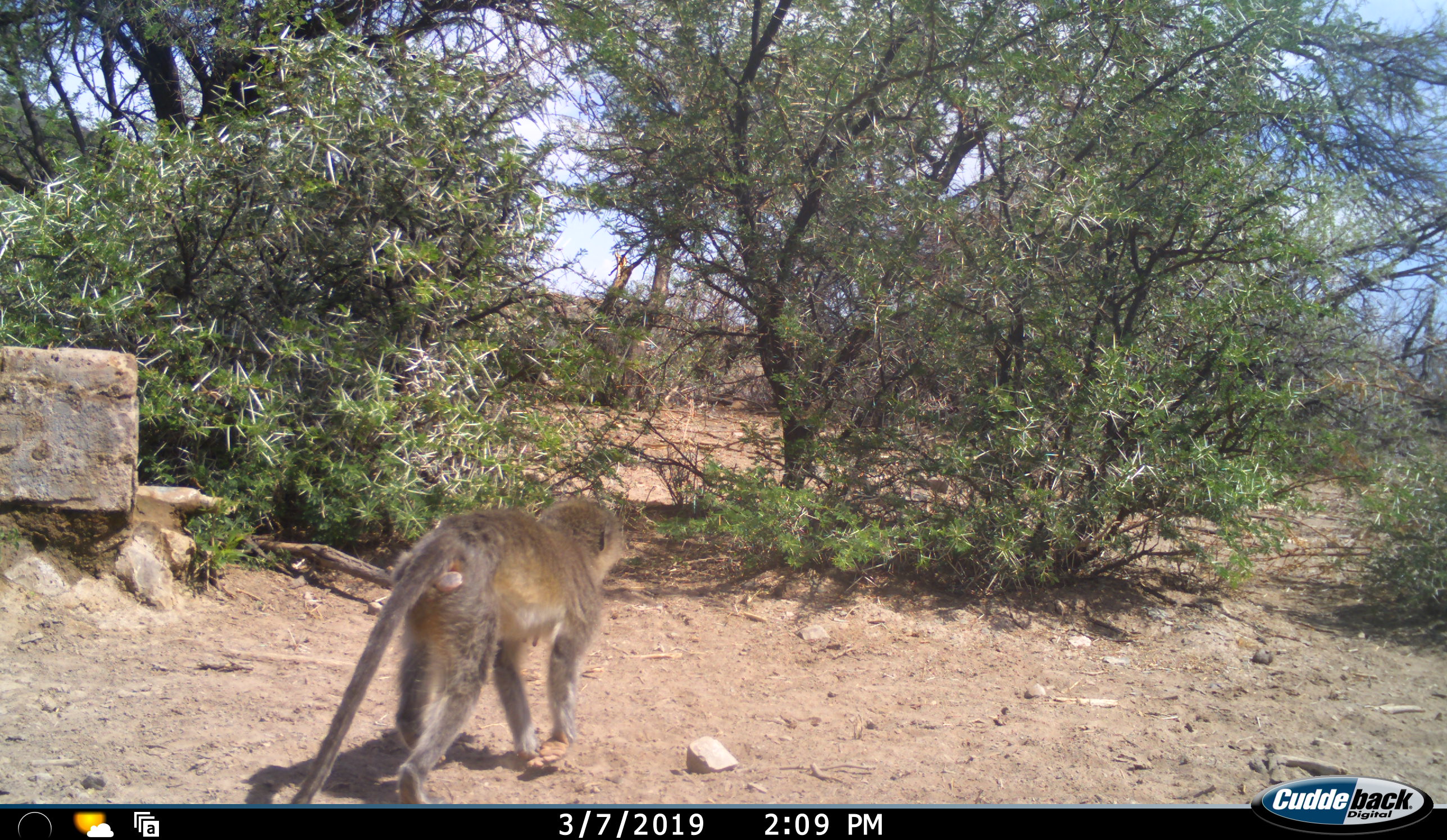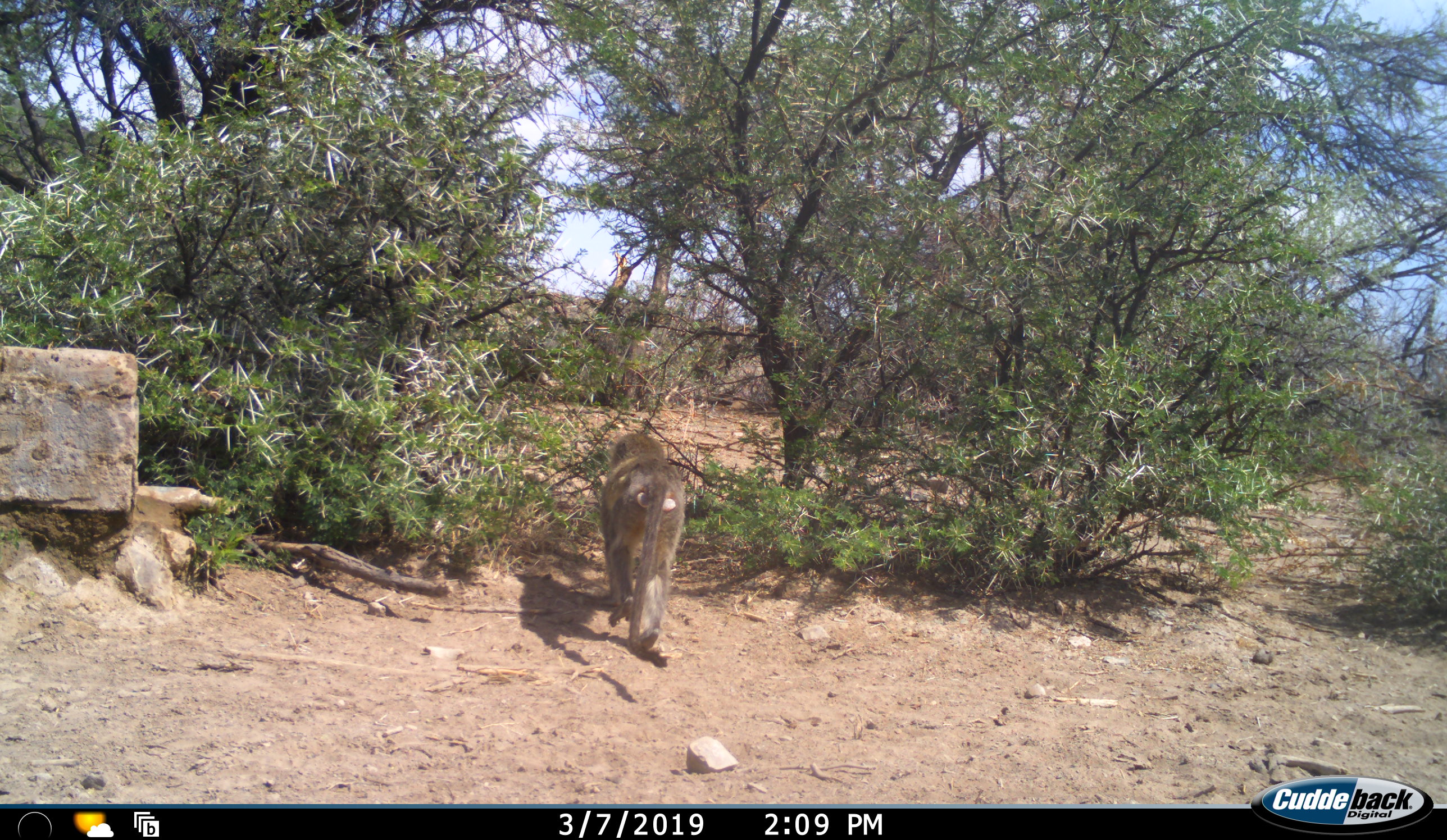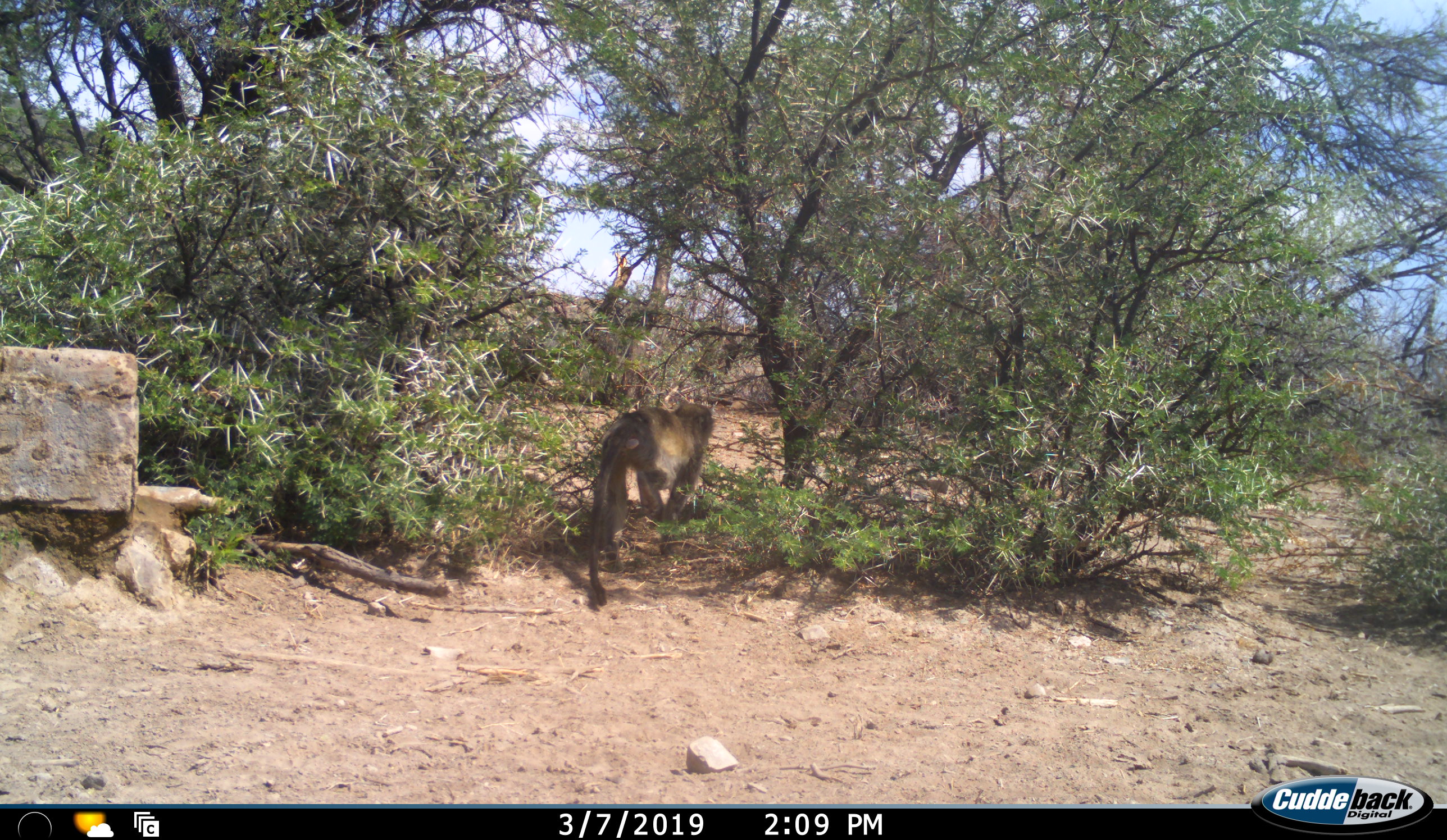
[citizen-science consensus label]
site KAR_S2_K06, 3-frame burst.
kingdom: Animalia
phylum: Chordata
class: Mammalia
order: Primates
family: Cercopithecidae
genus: Papio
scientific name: Papio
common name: baboon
Baboon (Papio), count 1. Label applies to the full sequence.